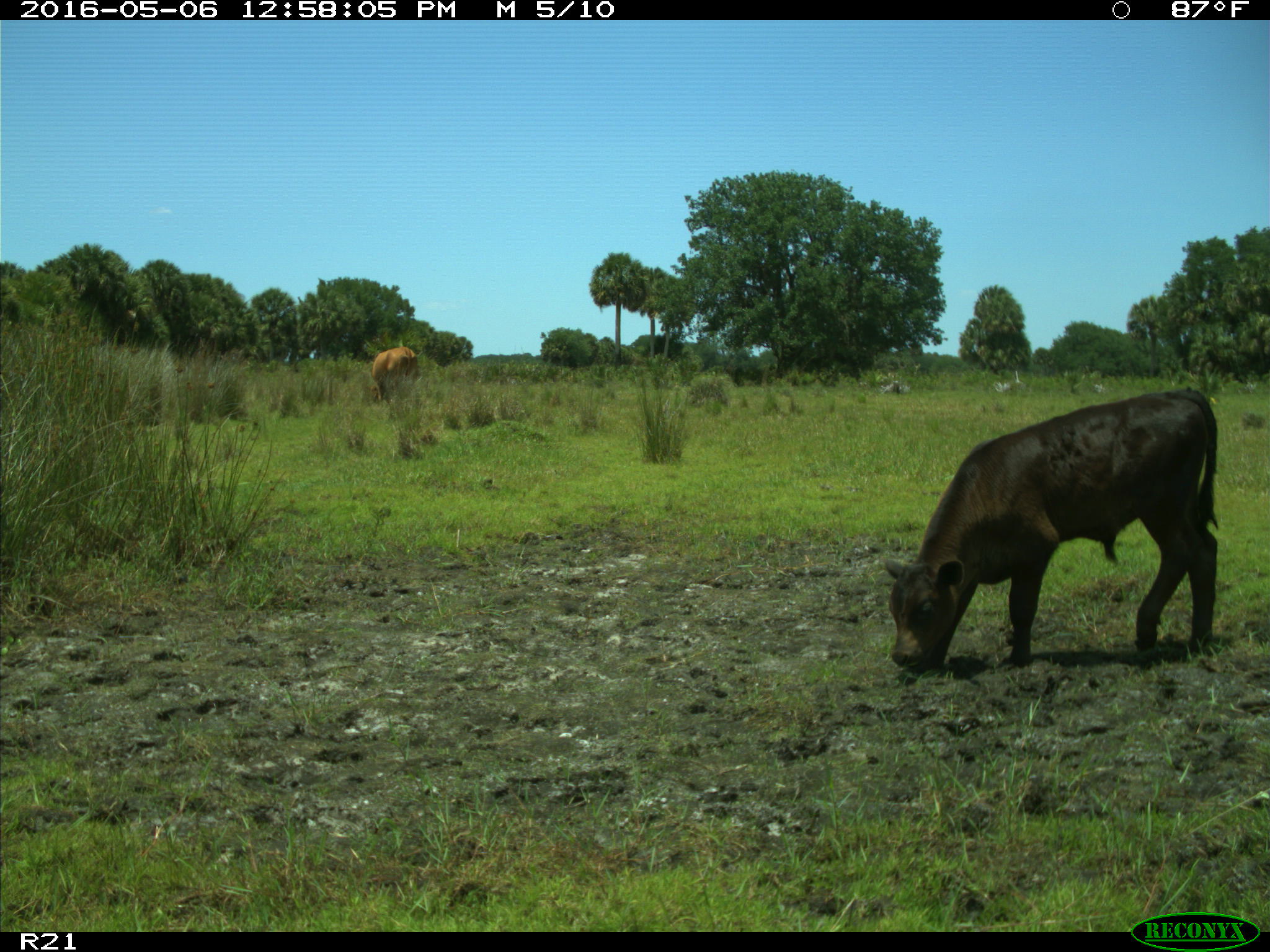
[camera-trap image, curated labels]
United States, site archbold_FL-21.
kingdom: Animalia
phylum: Chordata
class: Mammalia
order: Artiodactyla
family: Bovidae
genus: Bos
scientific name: Bos taurus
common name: domestic cow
Bos taurus (domestic cow).